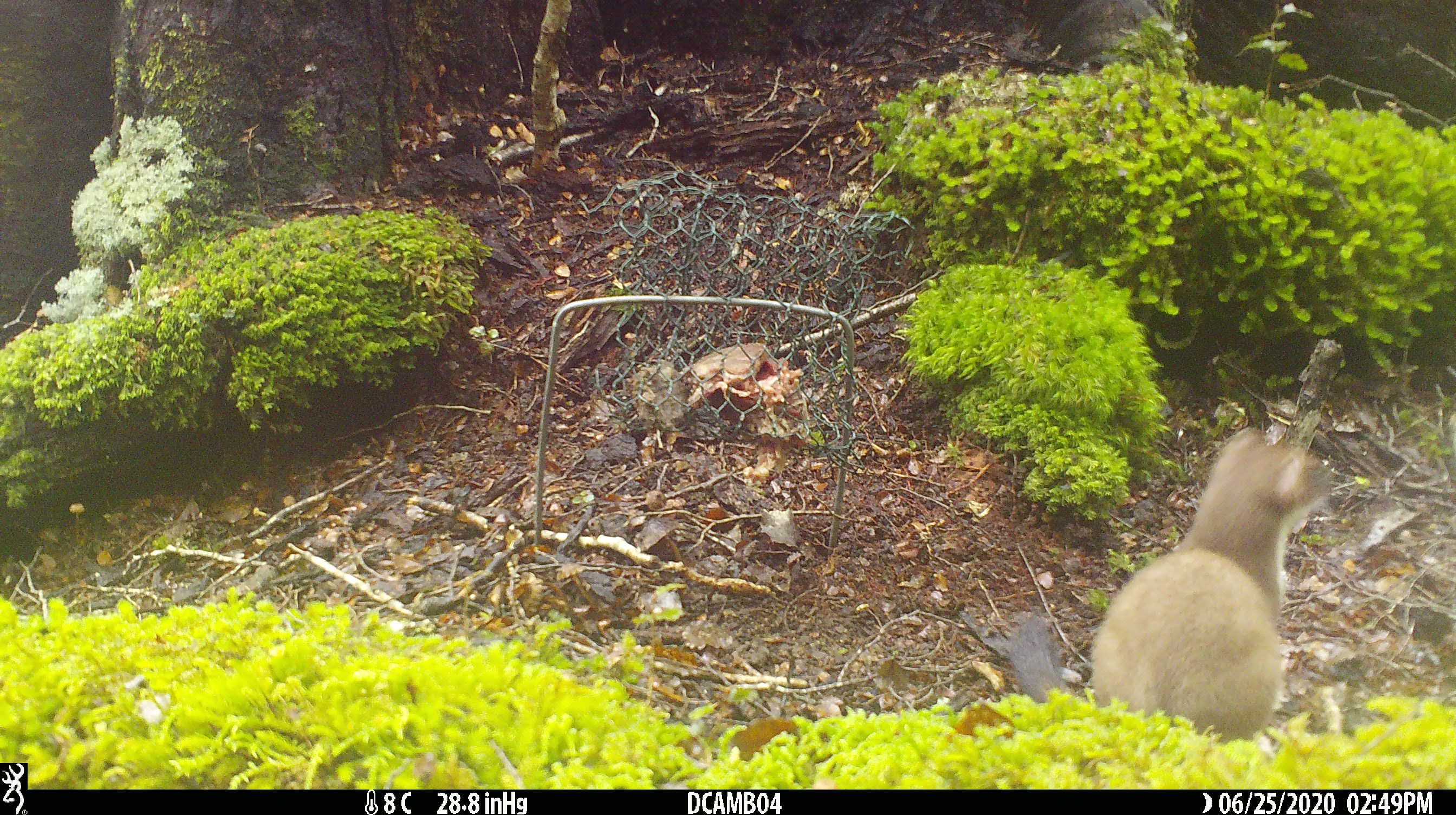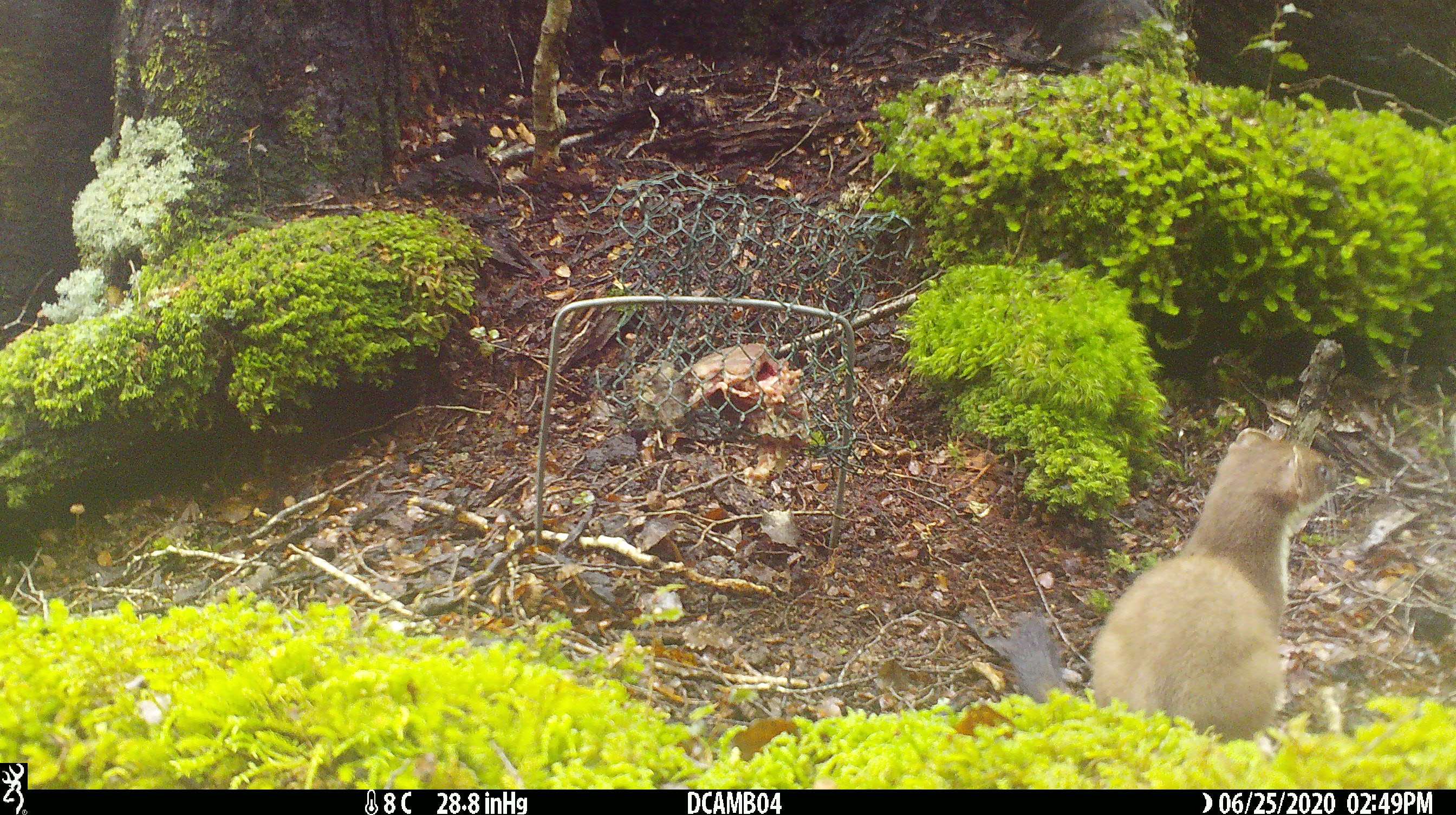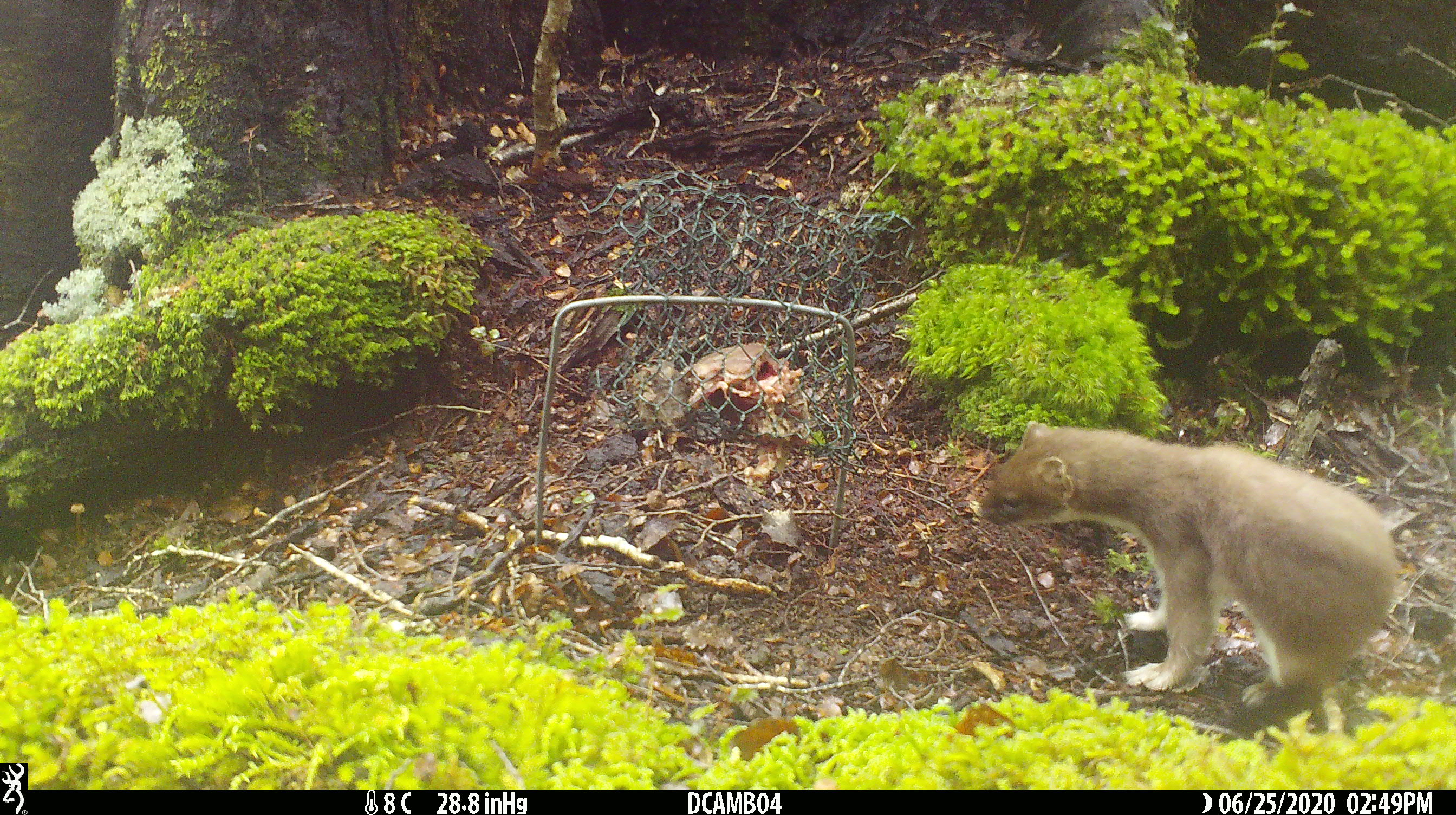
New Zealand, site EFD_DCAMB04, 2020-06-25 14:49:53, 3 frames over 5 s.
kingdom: Animalia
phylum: Chordata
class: Mammalia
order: Carnivora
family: Mustelidae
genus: Mustela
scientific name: Mustela erminea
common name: stoat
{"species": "stoat (Mustela erminea)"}